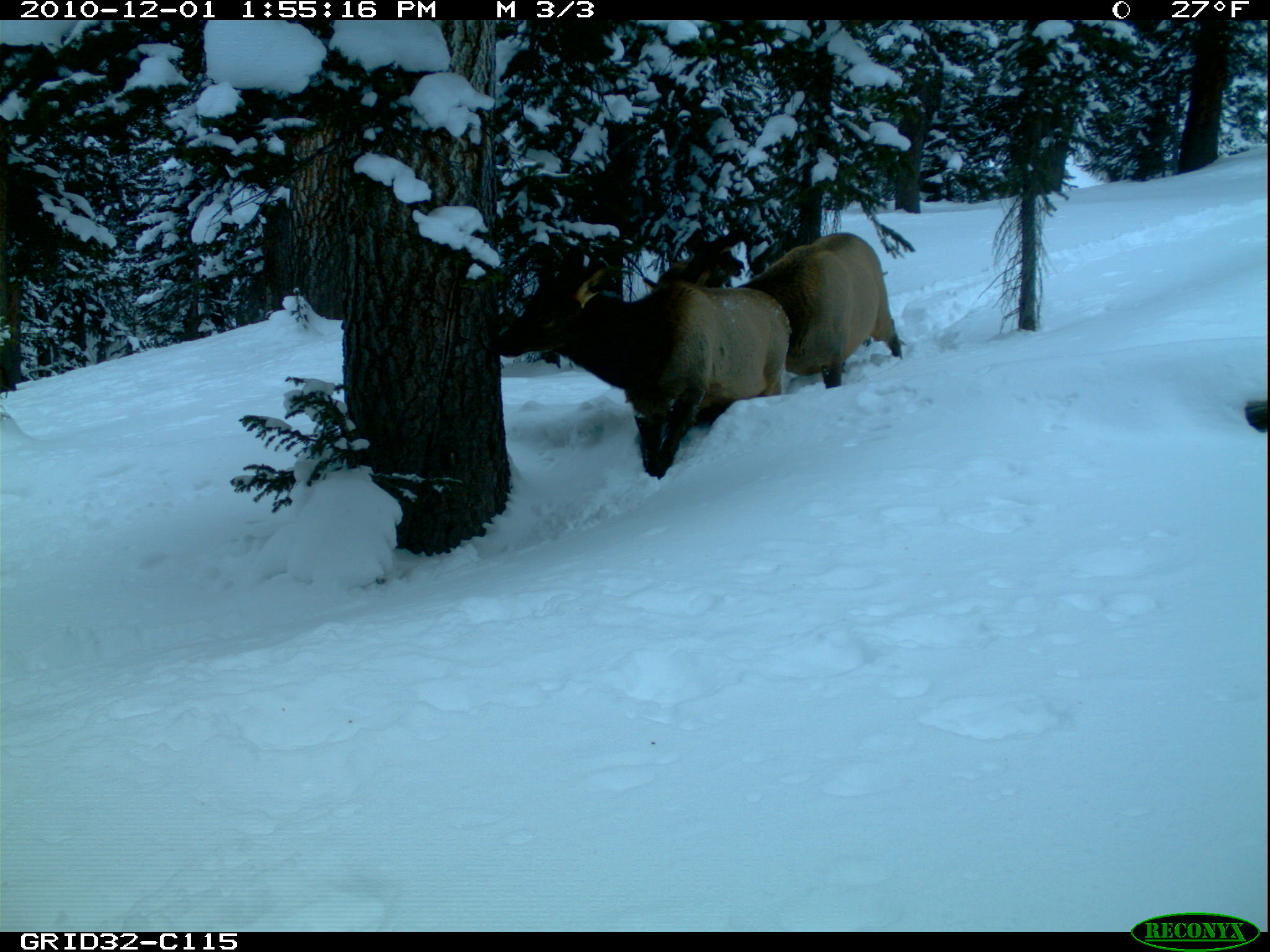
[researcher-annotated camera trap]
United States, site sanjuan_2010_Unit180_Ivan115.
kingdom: Animalia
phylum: Chordata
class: Mammalia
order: Artiodactyla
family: Cervidae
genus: Cervus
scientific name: Cervus elaphus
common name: red deer